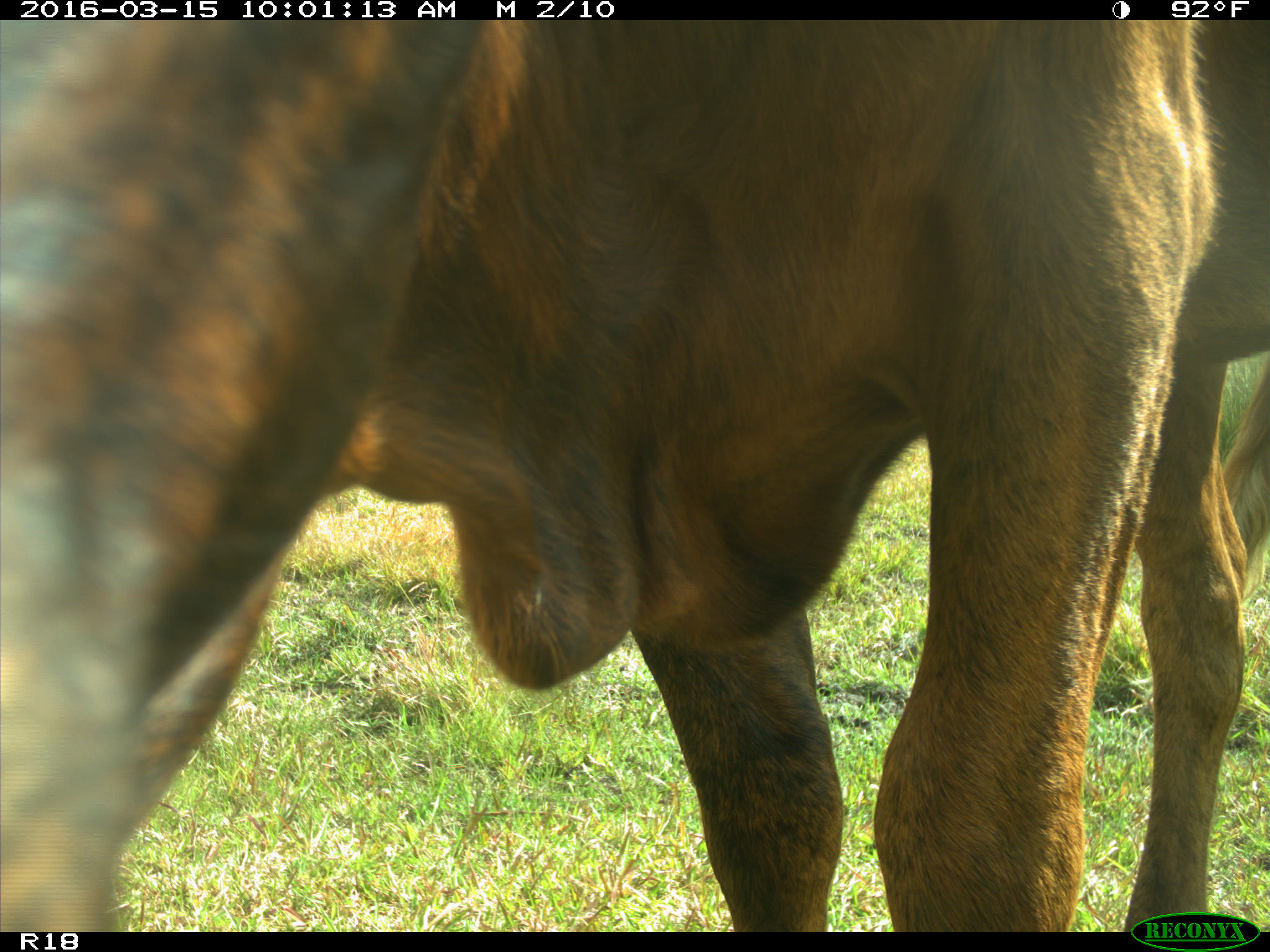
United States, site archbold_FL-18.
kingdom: Animalia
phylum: Chordata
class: Mammalia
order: Artiodactyla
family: Bovidae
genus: Bos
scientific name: Bos taurus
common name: domestic cow